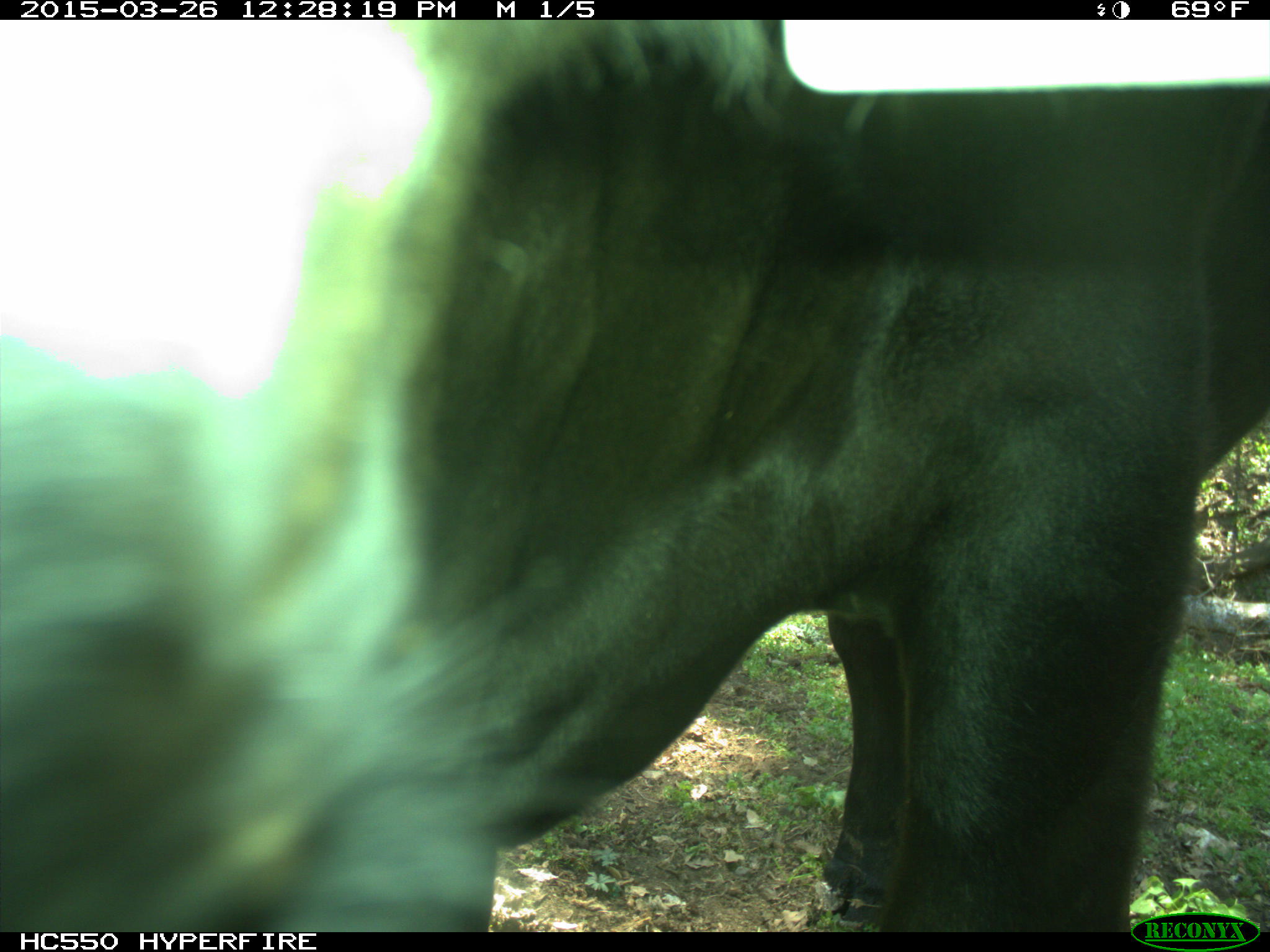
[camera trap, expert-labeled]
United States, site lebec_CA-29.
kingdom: Animalia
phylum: Chordata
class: Mammalia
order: Artiodactyla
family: Bovidae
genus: Bos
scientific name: Bos taurus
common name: domestic cow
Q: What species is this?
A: Bos taurus (domestic cow).